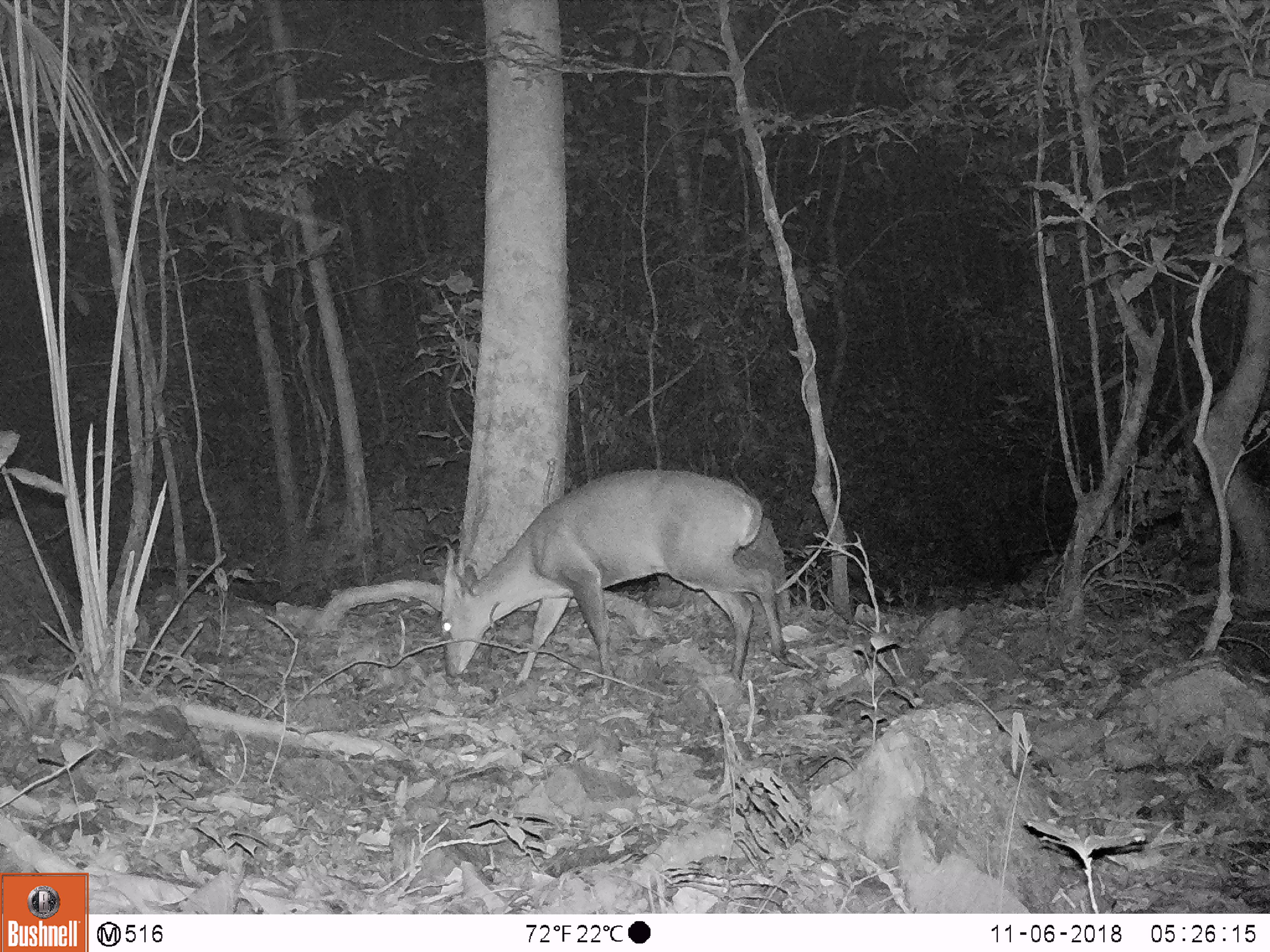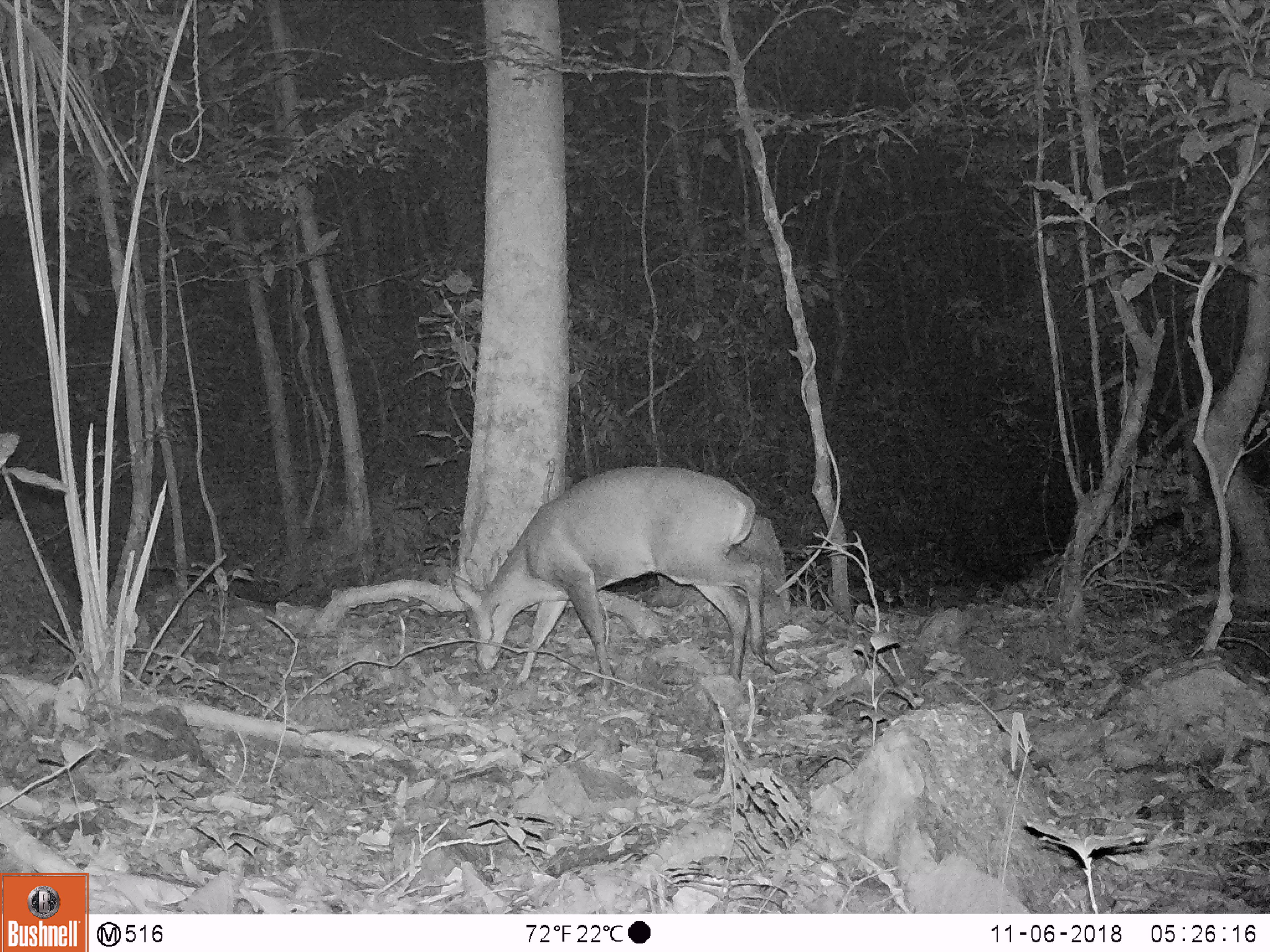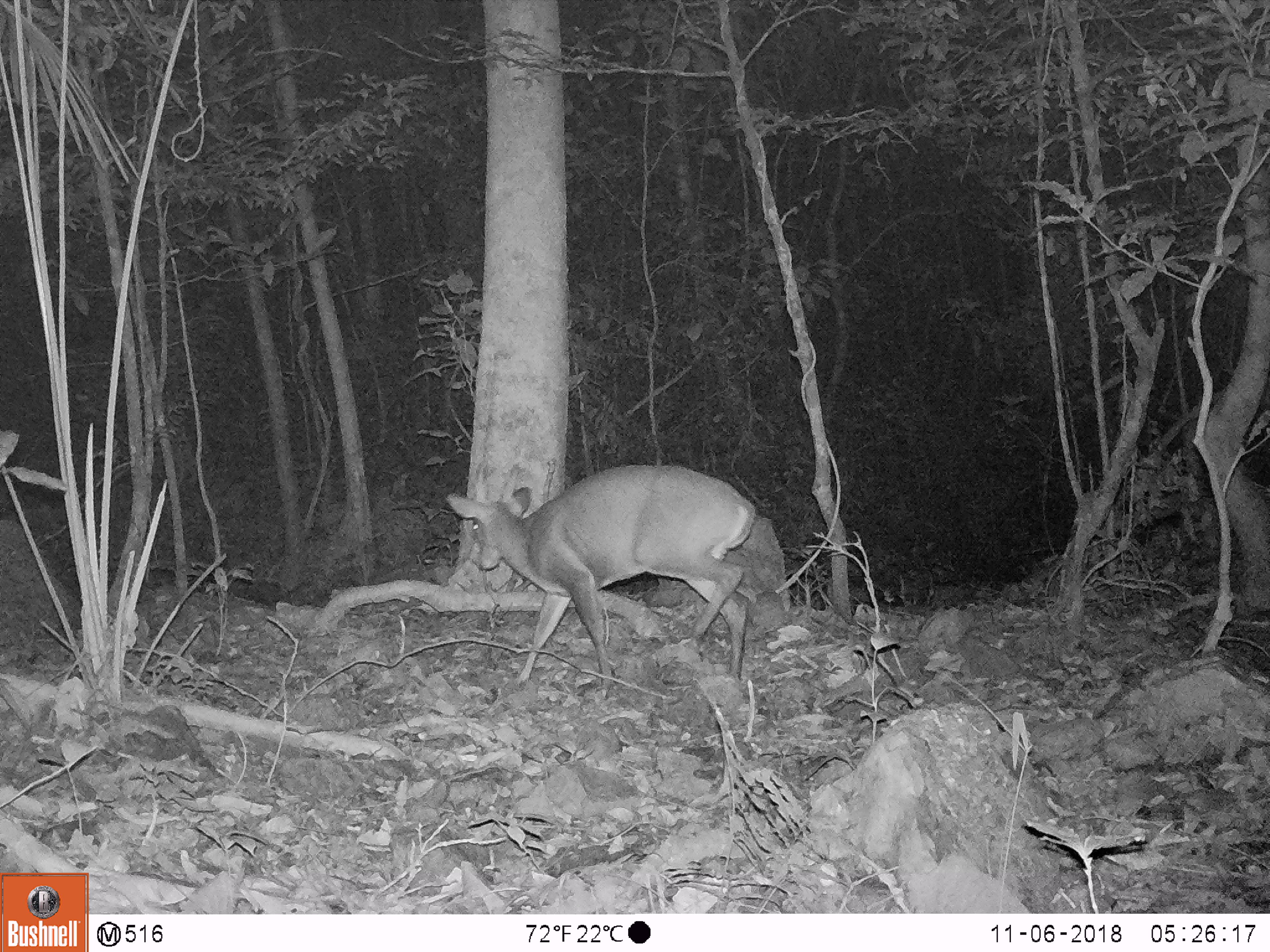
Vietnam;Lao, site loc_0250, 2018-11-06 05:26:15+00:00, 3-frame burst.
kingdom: Animalia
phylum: Chordata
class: Mammalia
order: Artiodactyla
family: Cervidae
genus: Muntiacus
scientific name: Muntiacus vuquangensis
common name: large-antlered muntjac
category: large antlered muntjac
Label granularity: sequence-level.